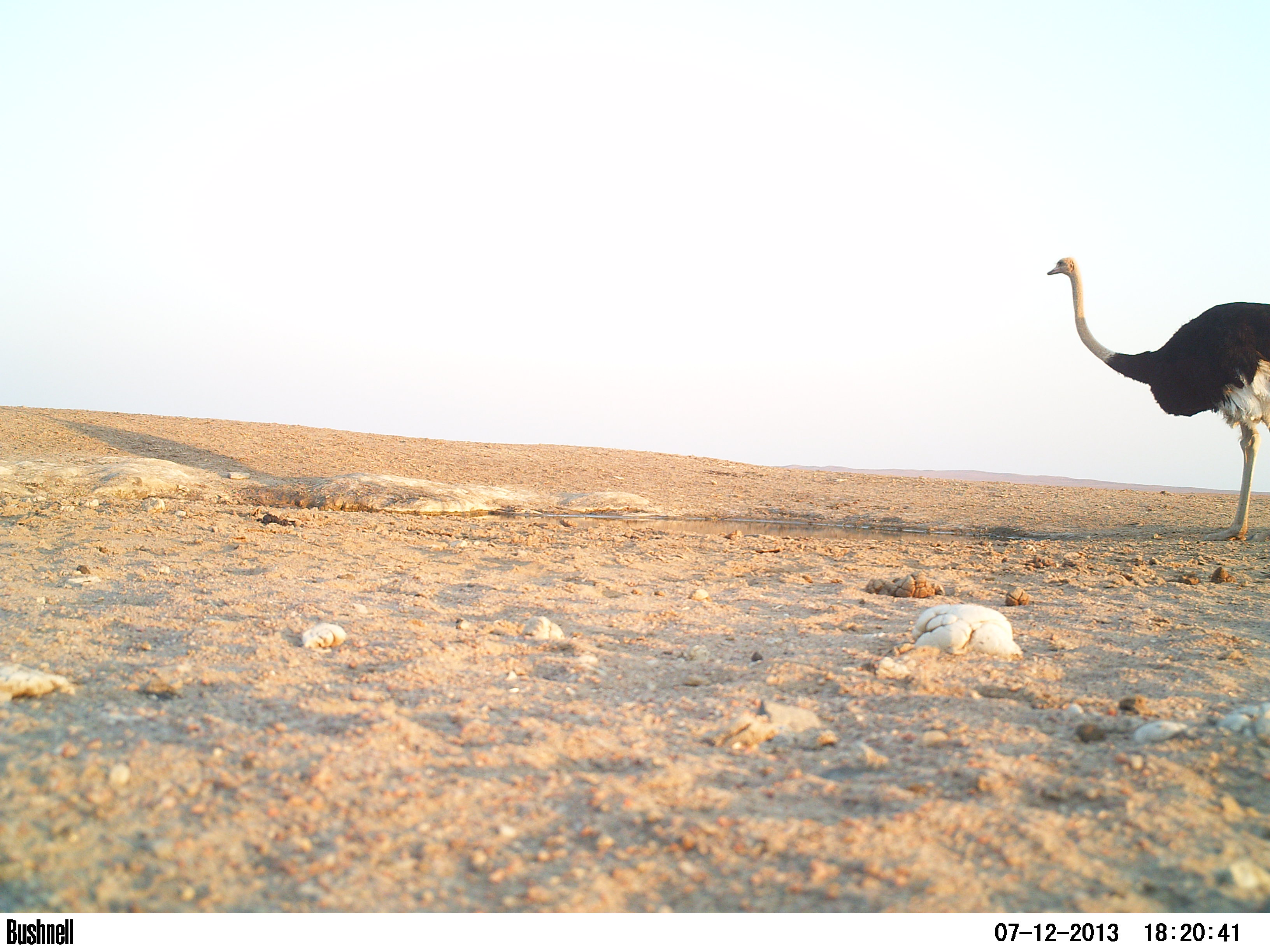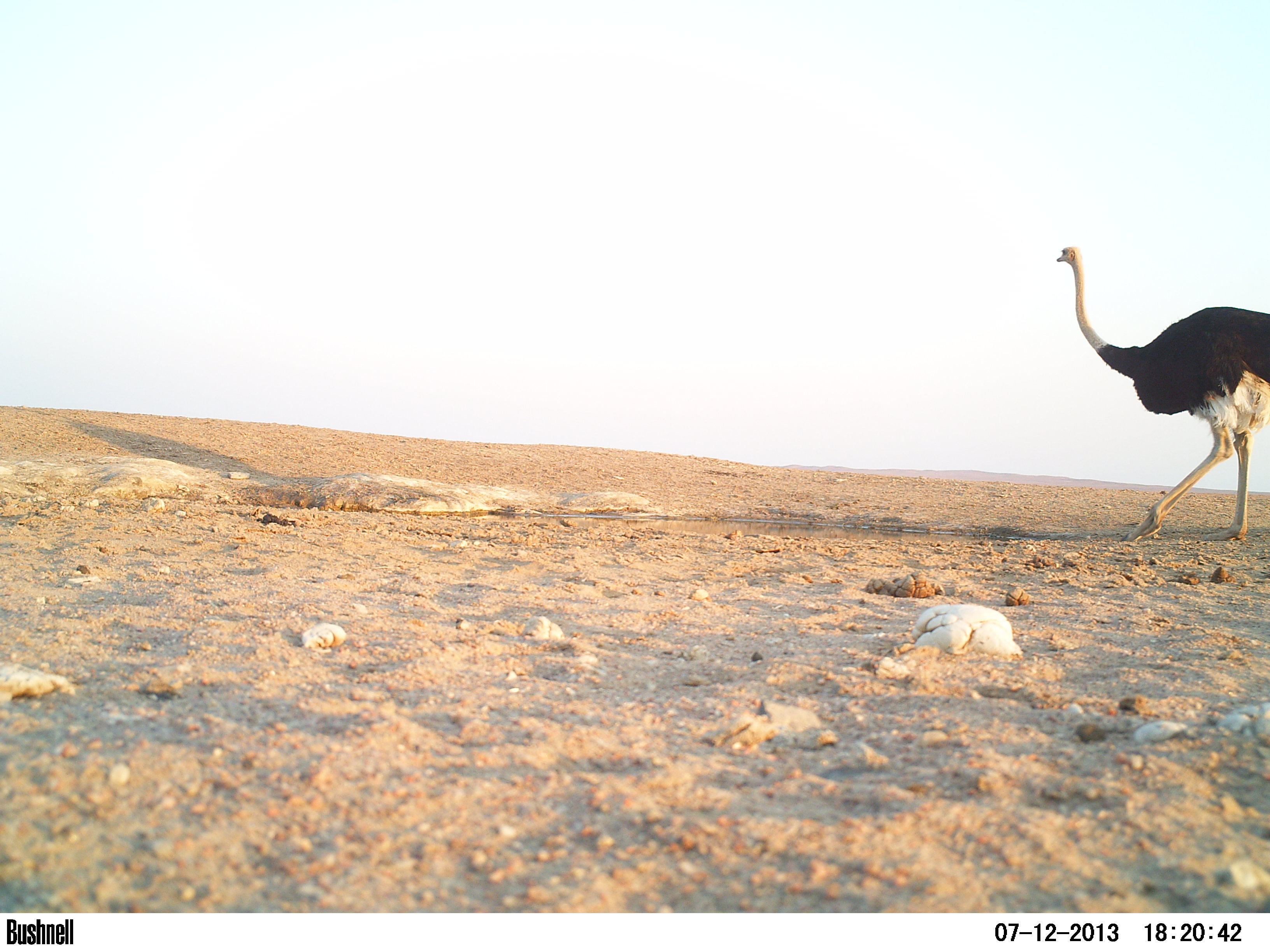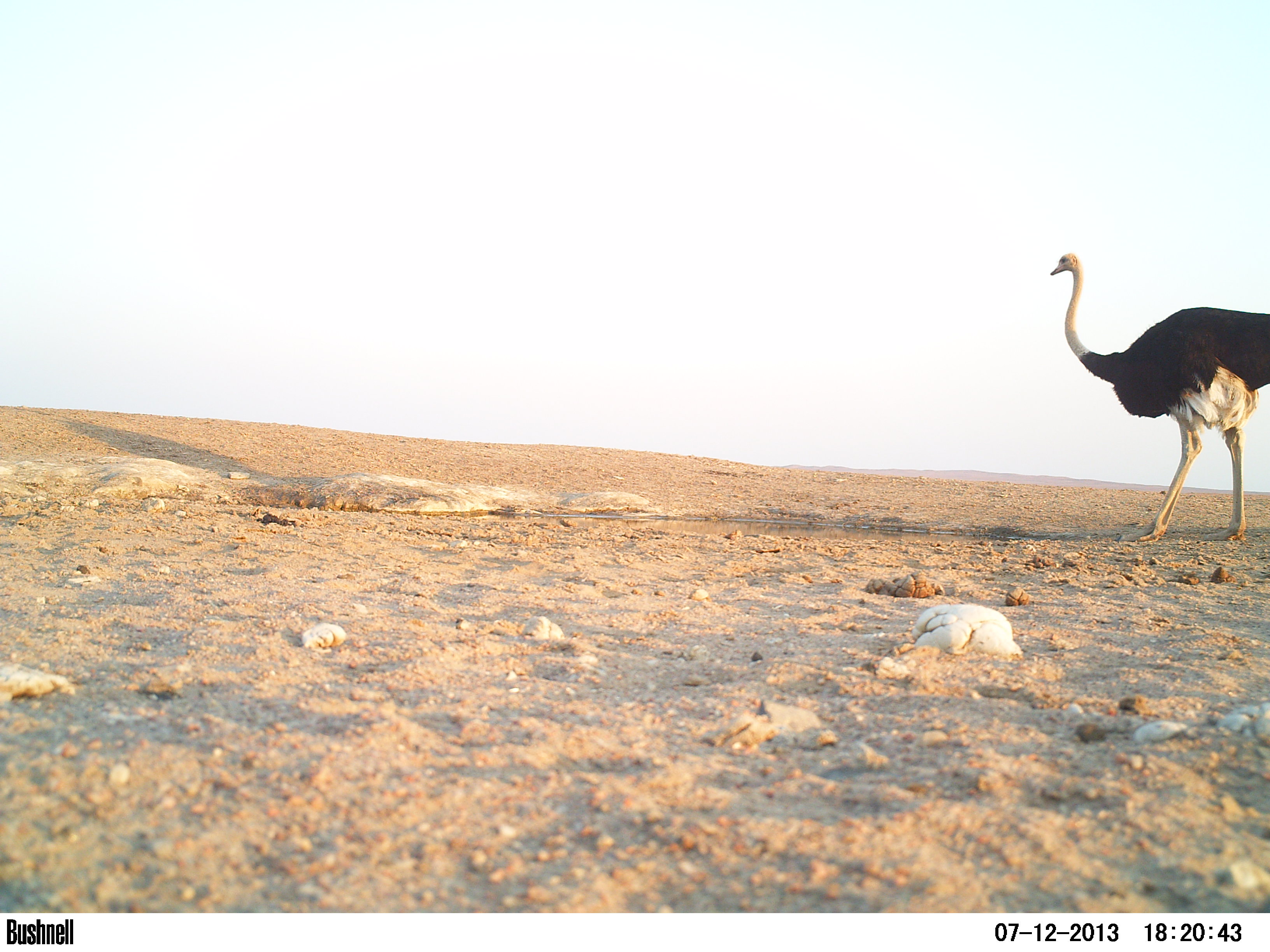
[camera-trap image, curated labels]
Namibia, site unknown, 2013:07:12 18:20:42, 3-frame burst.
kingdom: Animalia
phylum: Chordata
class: Aves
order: Struthioniformes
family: Struthionidae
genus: Struthio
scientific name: Struthio camelus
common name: common ostrich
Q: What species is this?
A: Struthio camelus (common ostrich).